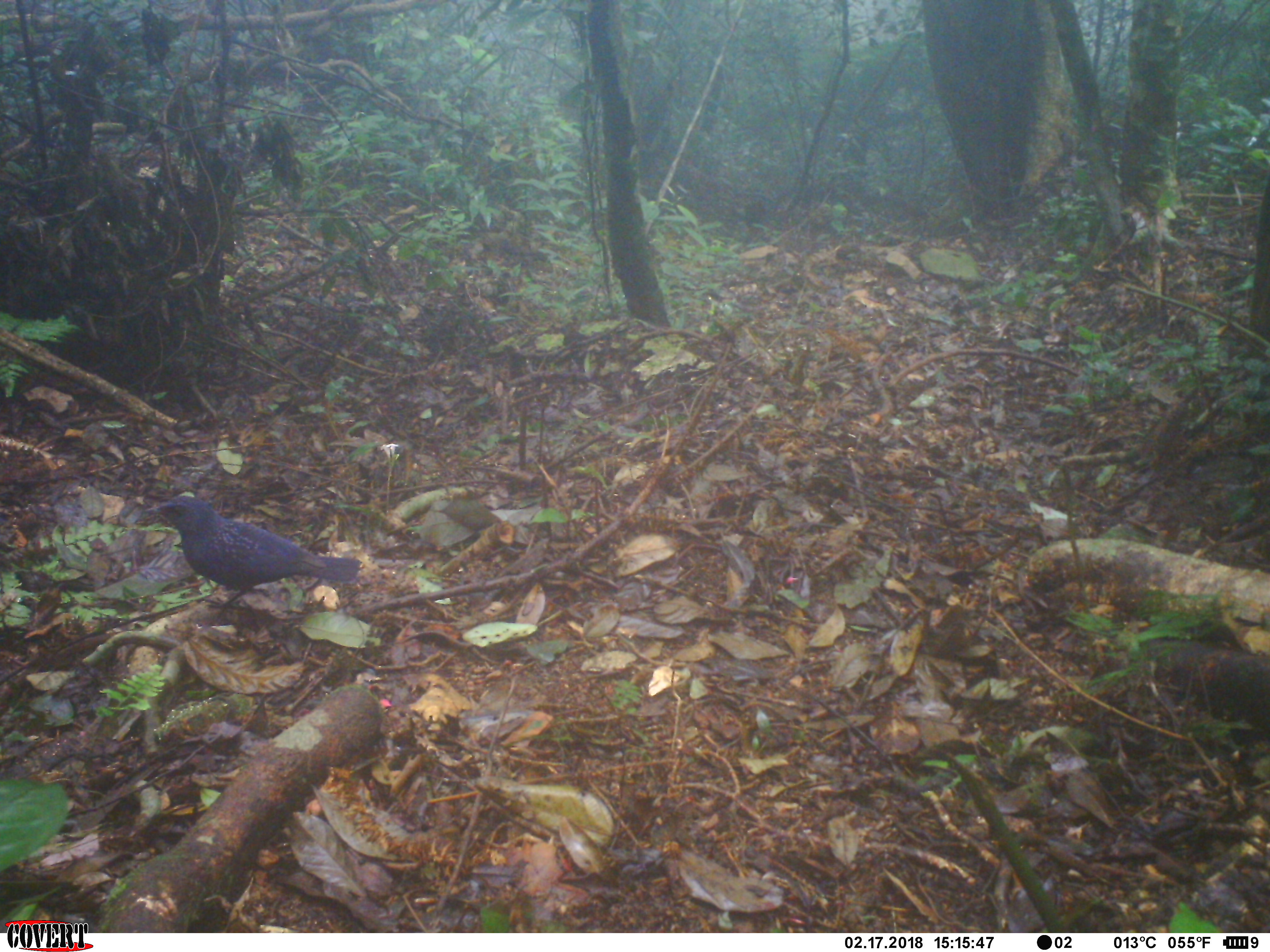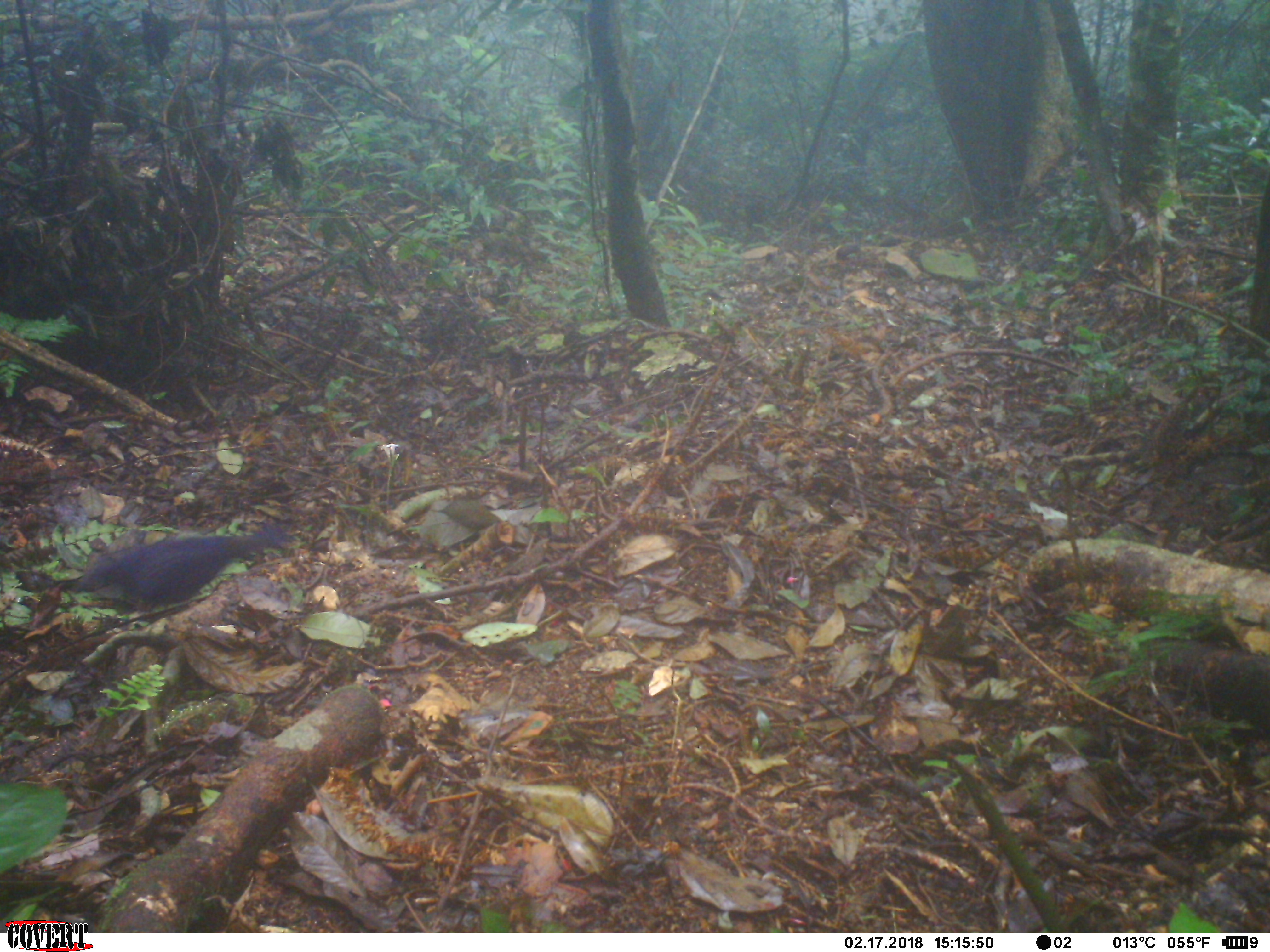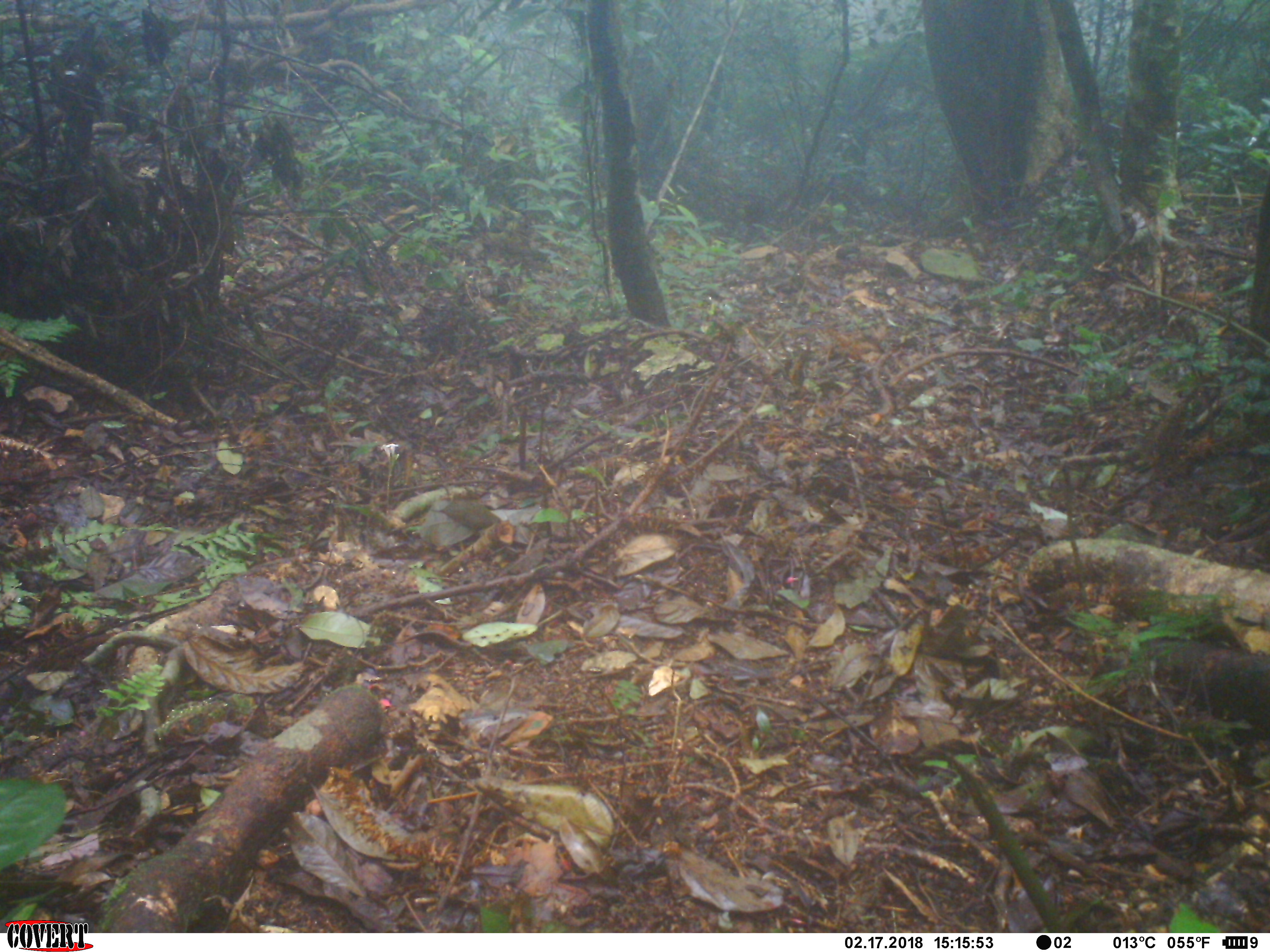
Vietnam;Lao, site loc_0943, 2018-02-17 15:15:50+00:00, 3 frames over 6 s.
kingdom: Animalia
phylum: Chordata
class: Aves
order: Passeriformes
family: Muscicapidae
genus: Myophonus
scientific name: Myophonus caeruleus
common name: blue whistling thrush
Blue whistling thrush (Myophonus caeruleus). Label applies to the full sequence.